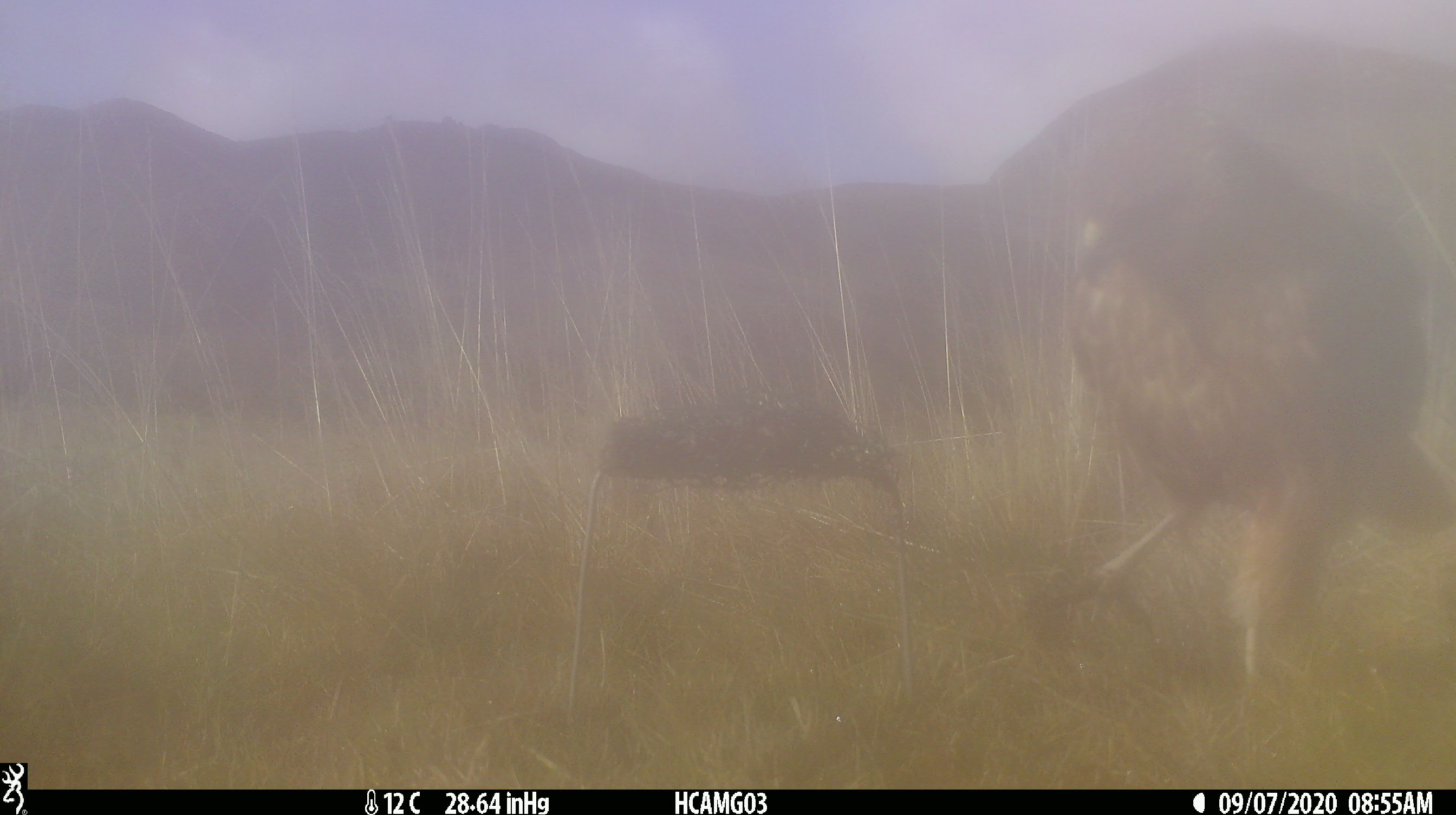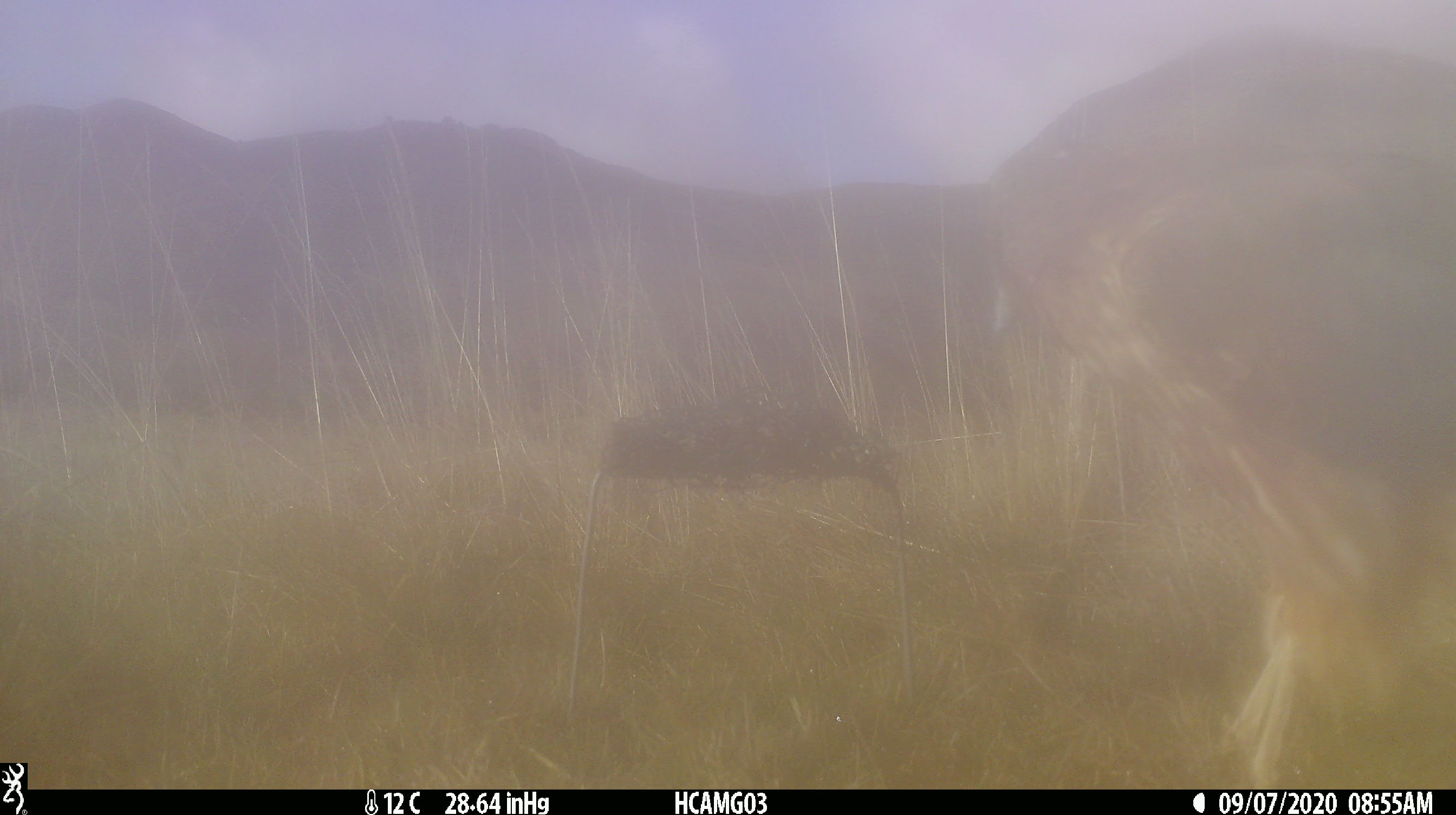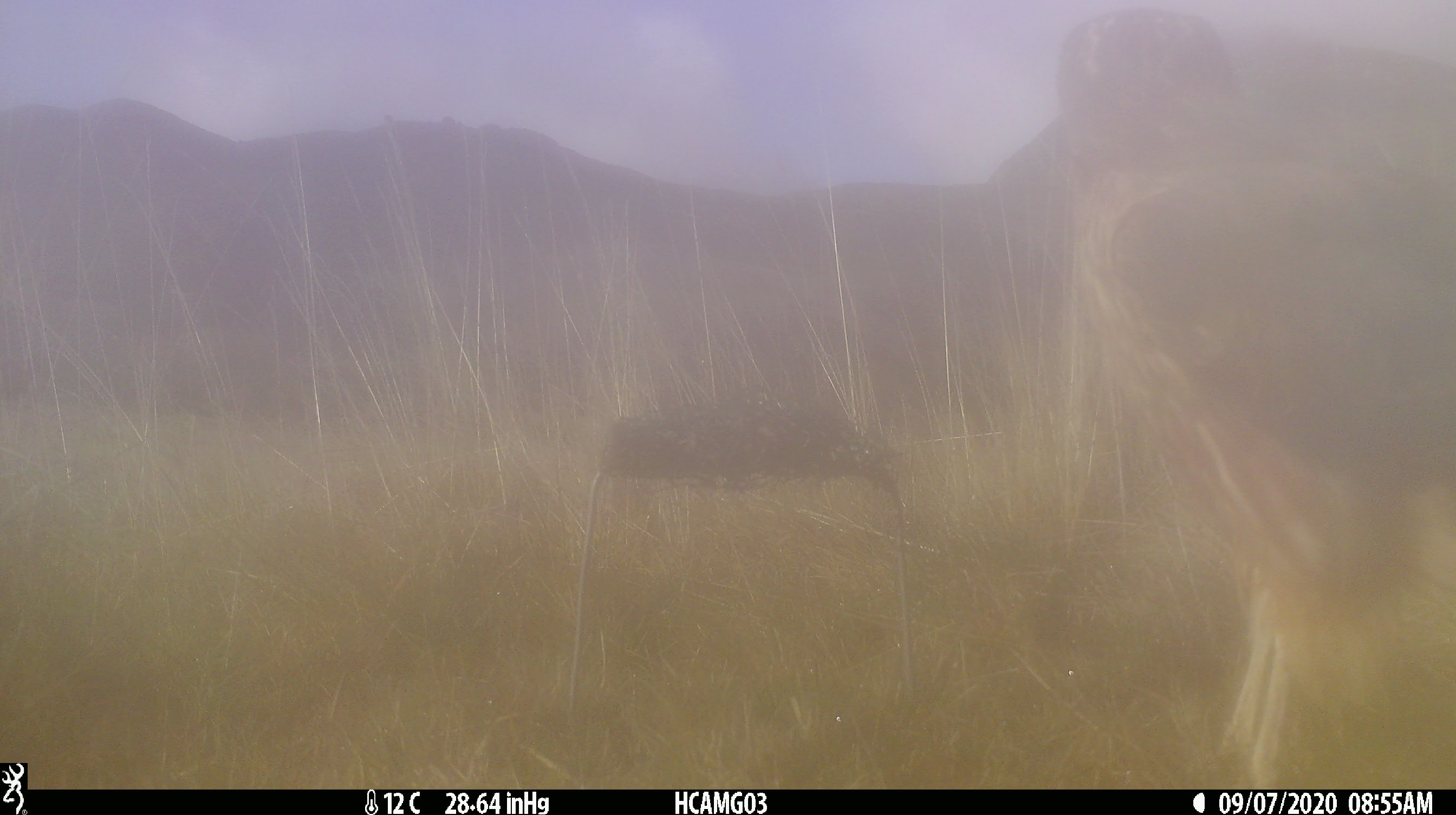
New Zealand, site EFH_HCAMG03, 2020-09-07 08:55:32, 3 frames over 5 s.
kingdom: Animalia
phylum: Chordata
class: Aves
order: Accipitriformes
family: Accipitridae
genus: Circus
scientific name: Circus approximans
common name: swamp harrier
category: harrier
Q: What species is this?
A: Harrier (swamp harrier) (Circus approximans).